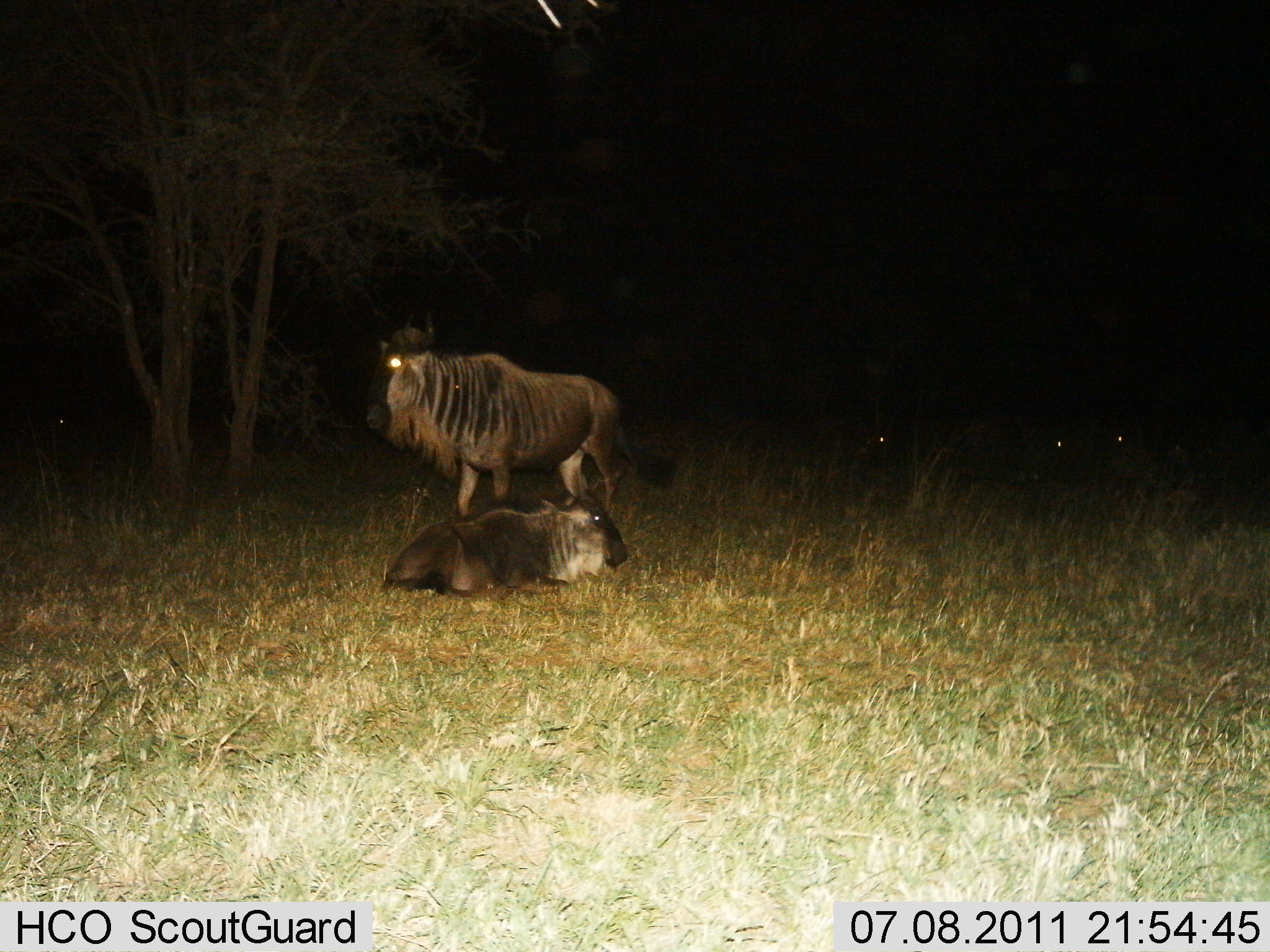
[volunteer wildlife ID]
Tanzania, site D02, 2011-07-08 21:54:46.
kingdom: Animalia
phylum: Chordata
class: Mammalia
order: Artiodactyla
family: Bovidae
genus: Connochaetes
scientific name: Connochaetes taurinus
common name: blue wildebeest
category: wildebeest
Wildebeest (blue wildebeest) (Connochaetes taurinus), count 2. Behavior (volunteer vote fractions): standing 77%, resting 85%, moving 8%, interacting 0%. Young present (vote fraction): 0%. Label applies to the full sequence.